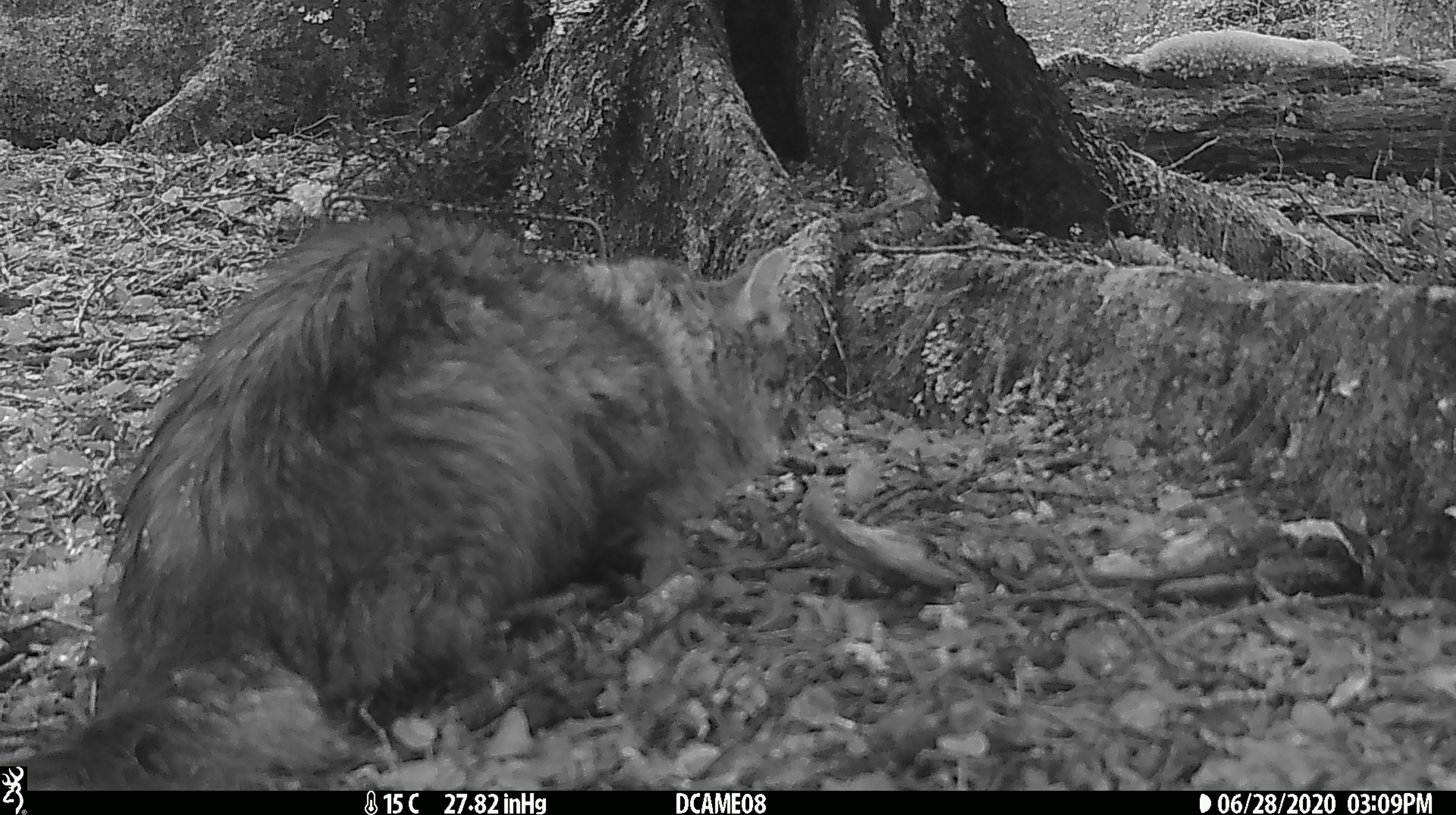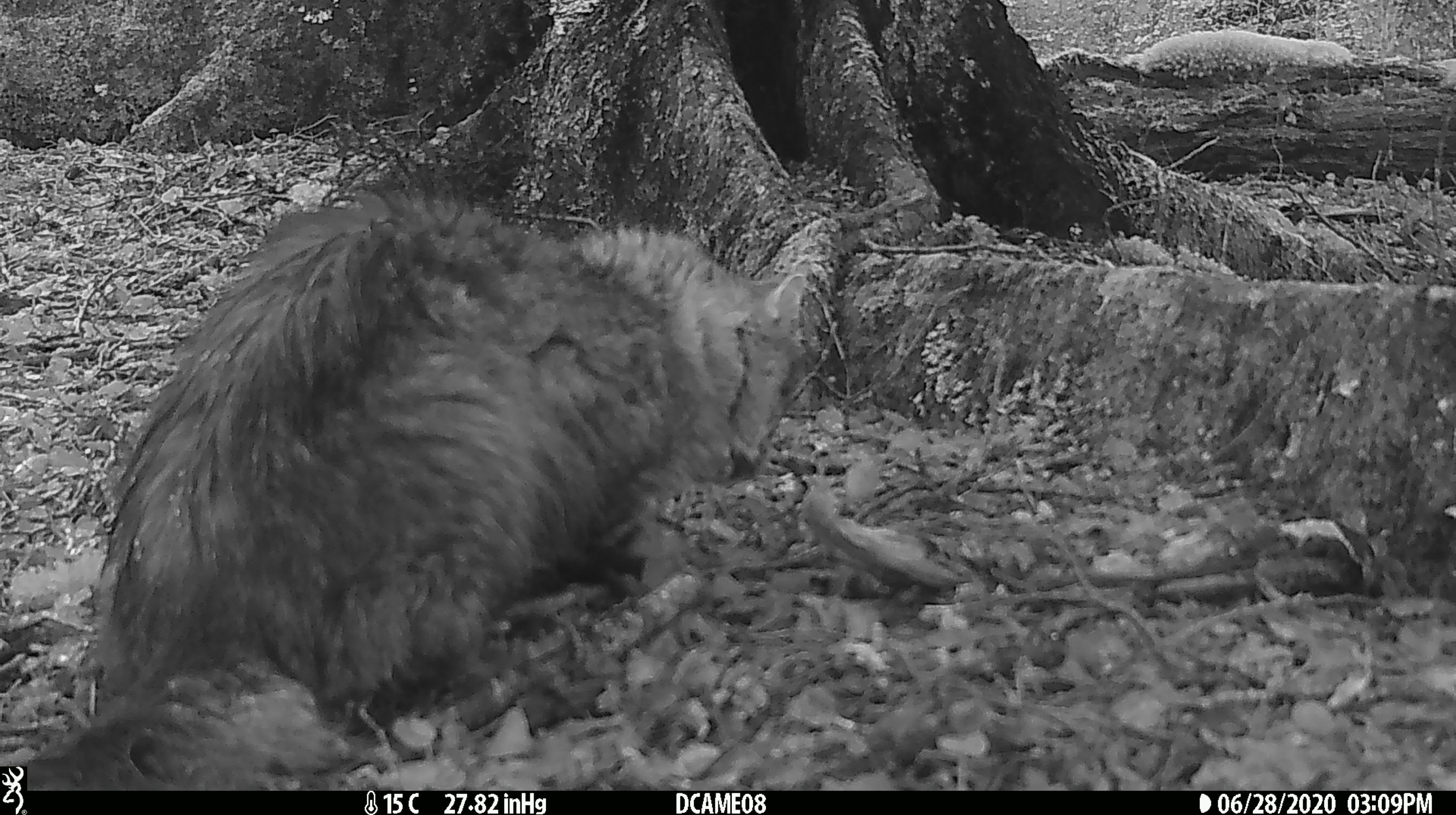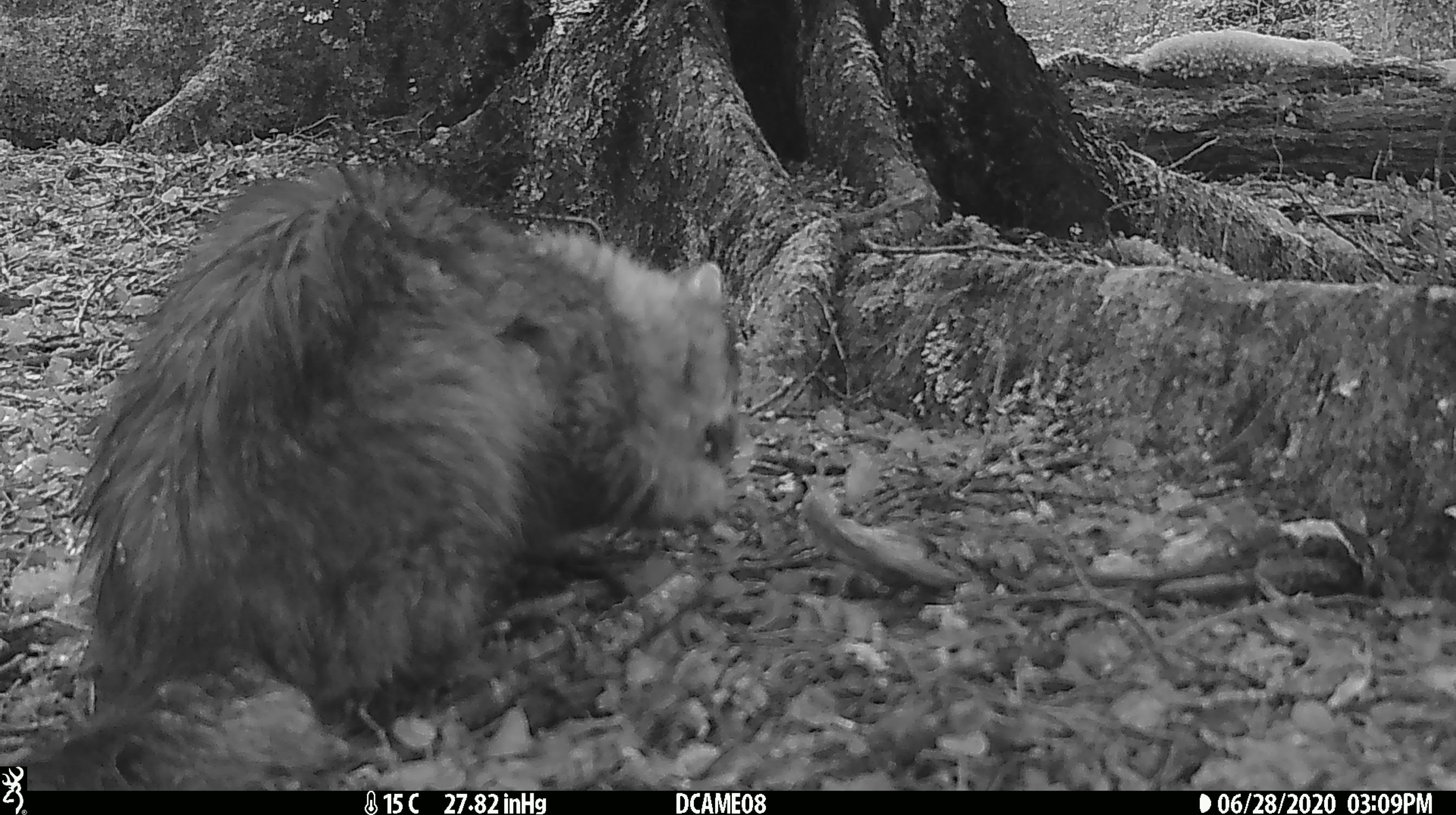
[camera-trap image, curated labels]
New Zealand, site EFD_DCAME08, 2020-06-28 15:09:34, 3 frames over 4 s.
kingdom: Animalia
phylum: Chordata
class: Mammalia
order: Carnivora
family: Felidae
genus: Felis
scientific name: Felis catus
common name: domestic cat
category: cat